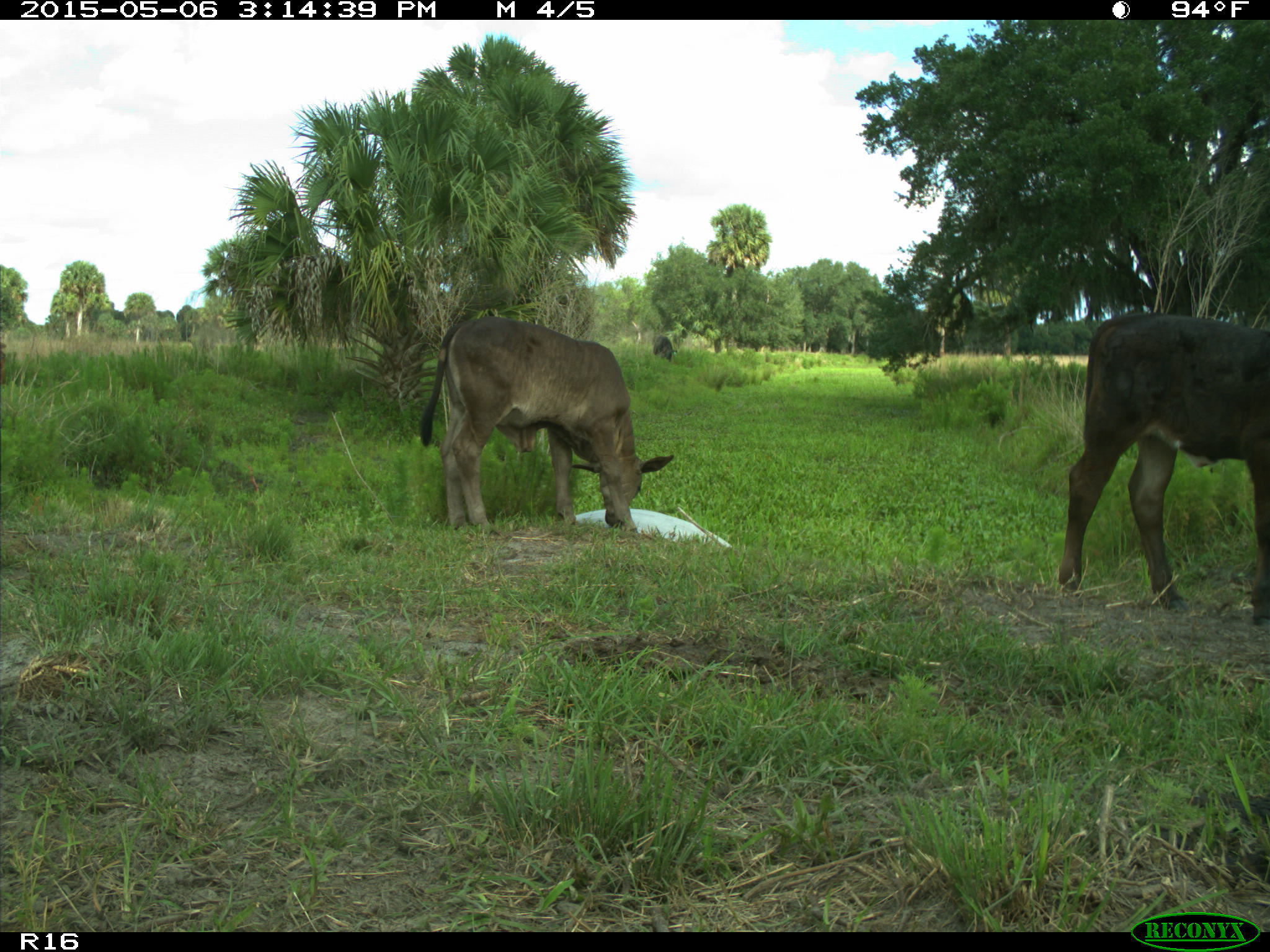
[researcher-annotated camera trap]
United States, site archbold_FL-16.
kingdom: Animalia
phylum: Chordata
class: Mammalia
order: Artiodactyla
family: Bovidae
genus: Bos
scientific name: Bos taurus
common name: domestic cow